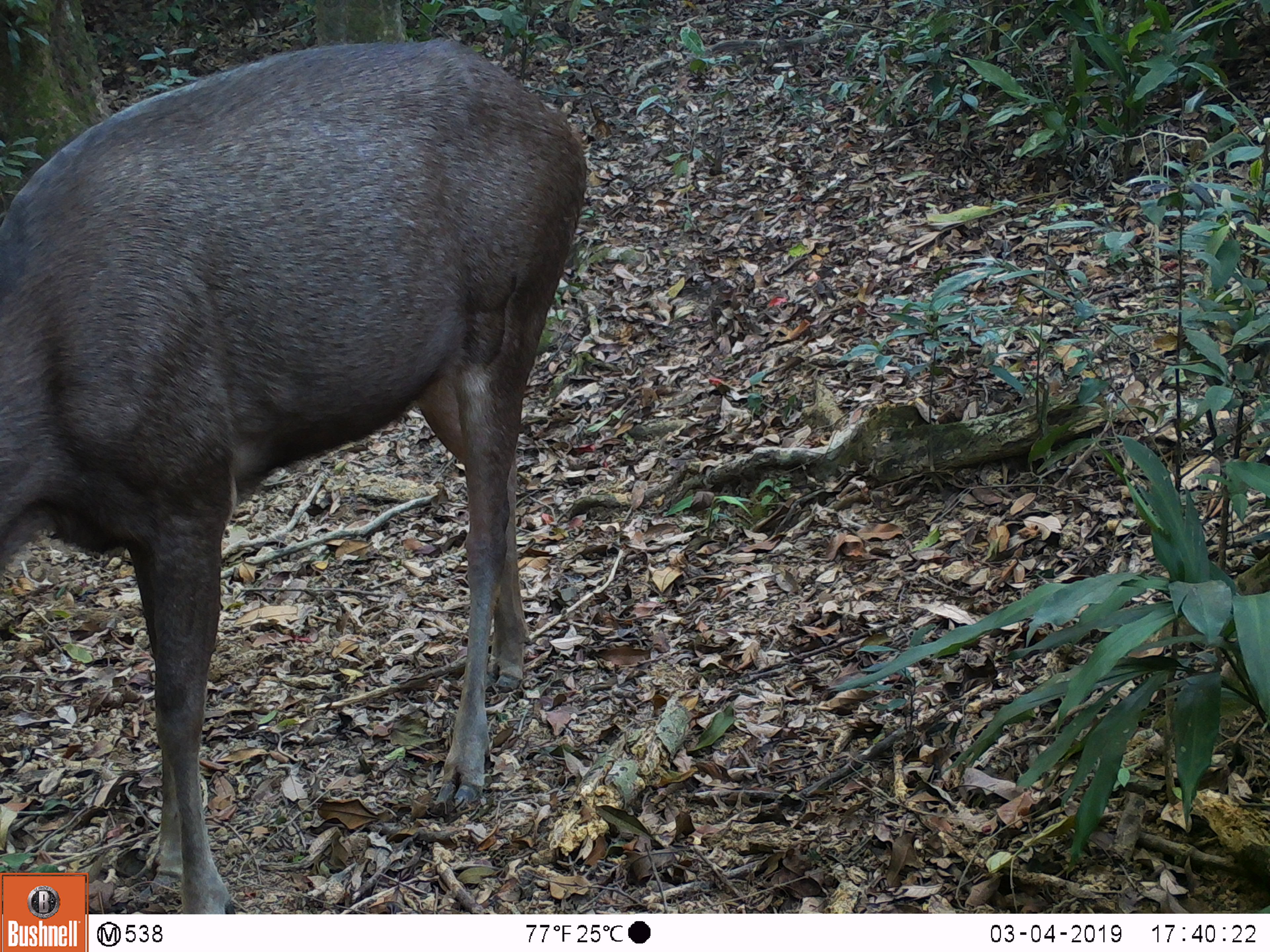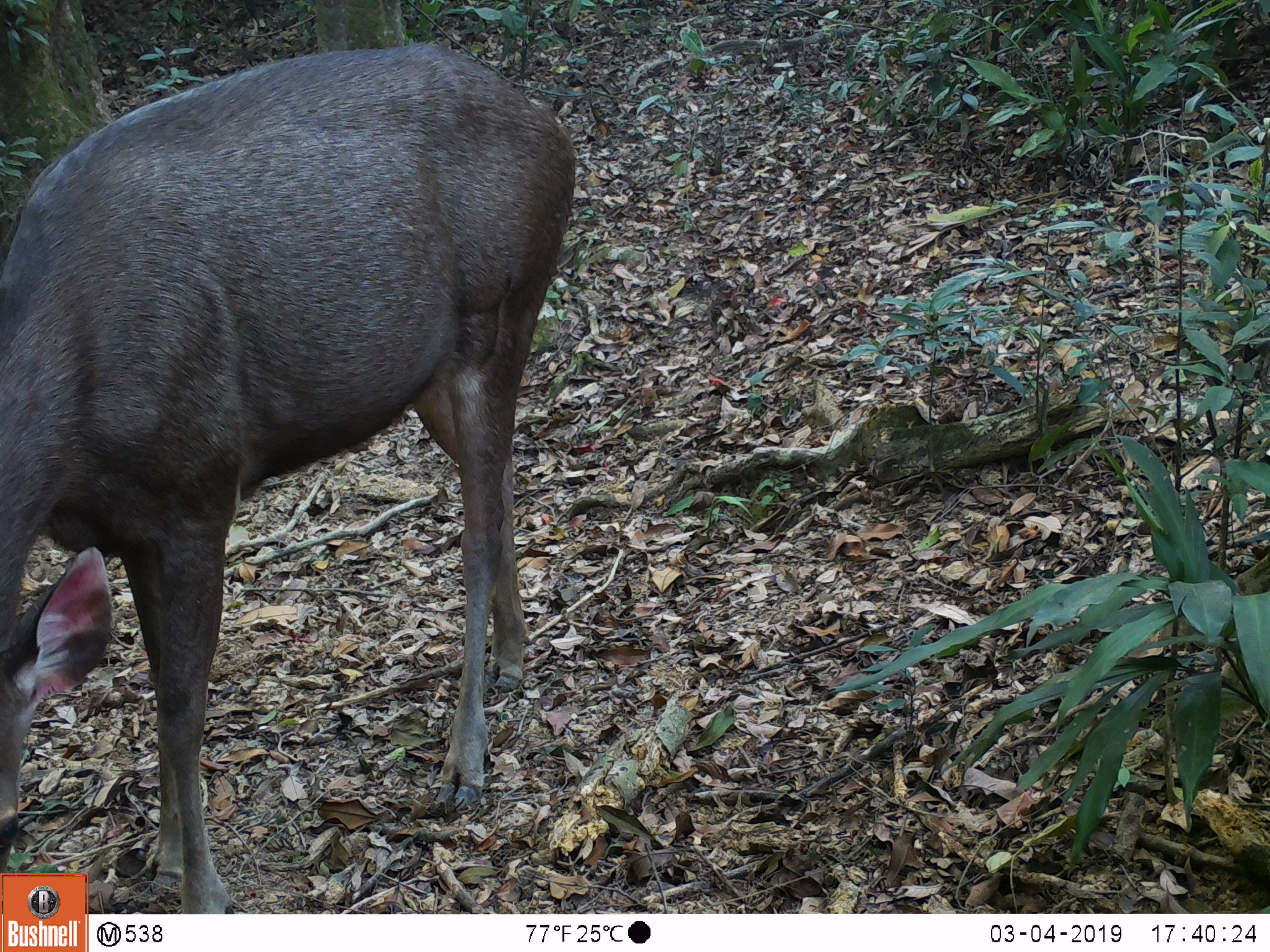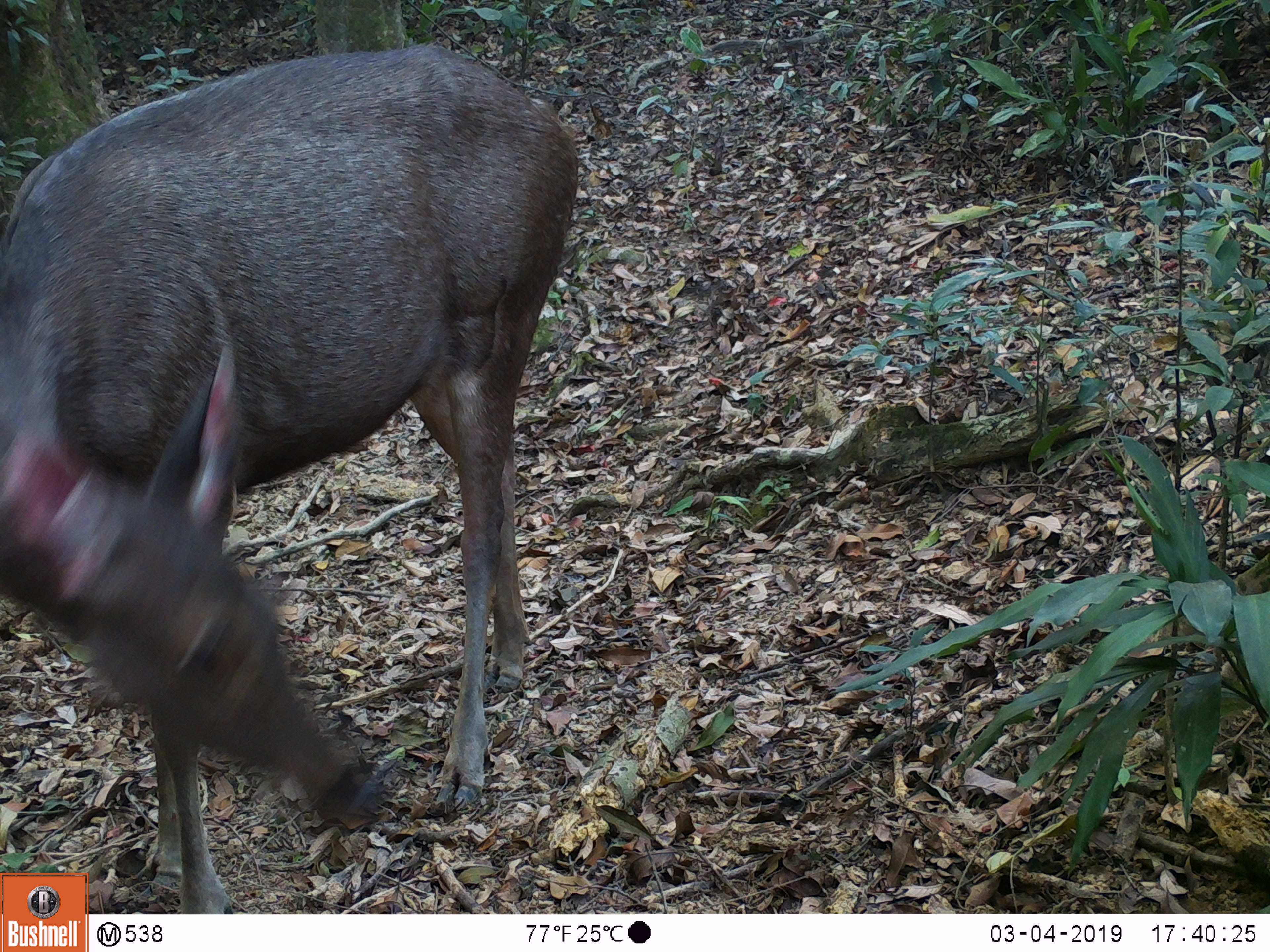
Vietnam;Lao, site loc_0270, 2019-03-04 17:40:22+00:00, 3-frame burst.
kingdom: Animalia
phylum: Chordata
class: Mammalia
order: Artiodactyla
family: Cervidae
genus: Rusa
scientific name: Rusa unicolor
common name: sambar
Sambar (Rusa unicolor). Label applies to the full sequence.